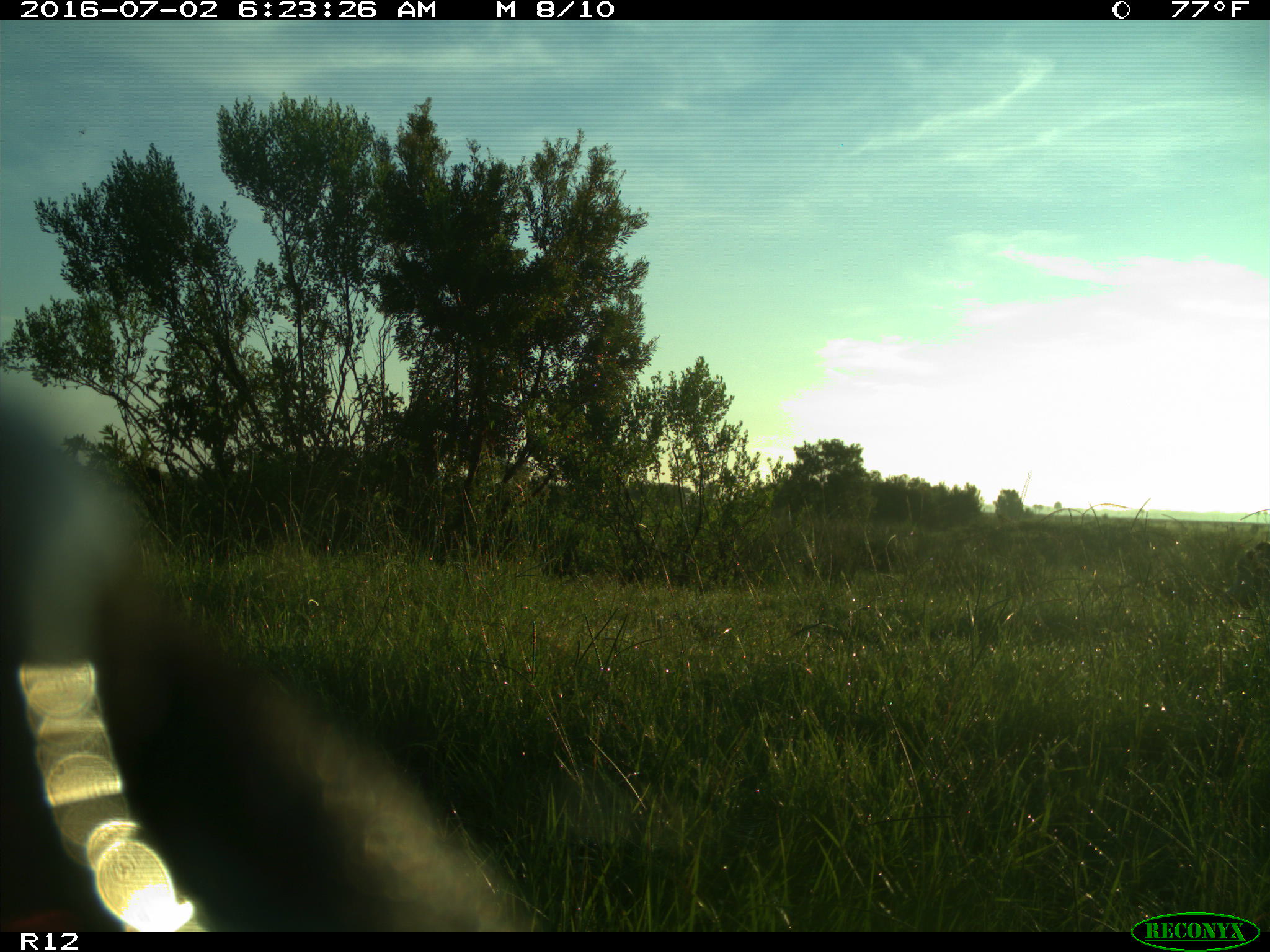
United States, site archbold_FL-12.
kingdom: Animalia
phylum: Chordata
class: Mammalia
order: Artiodactyla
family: Bovidae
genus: Bos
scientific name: Bos taurus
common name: domestic cow